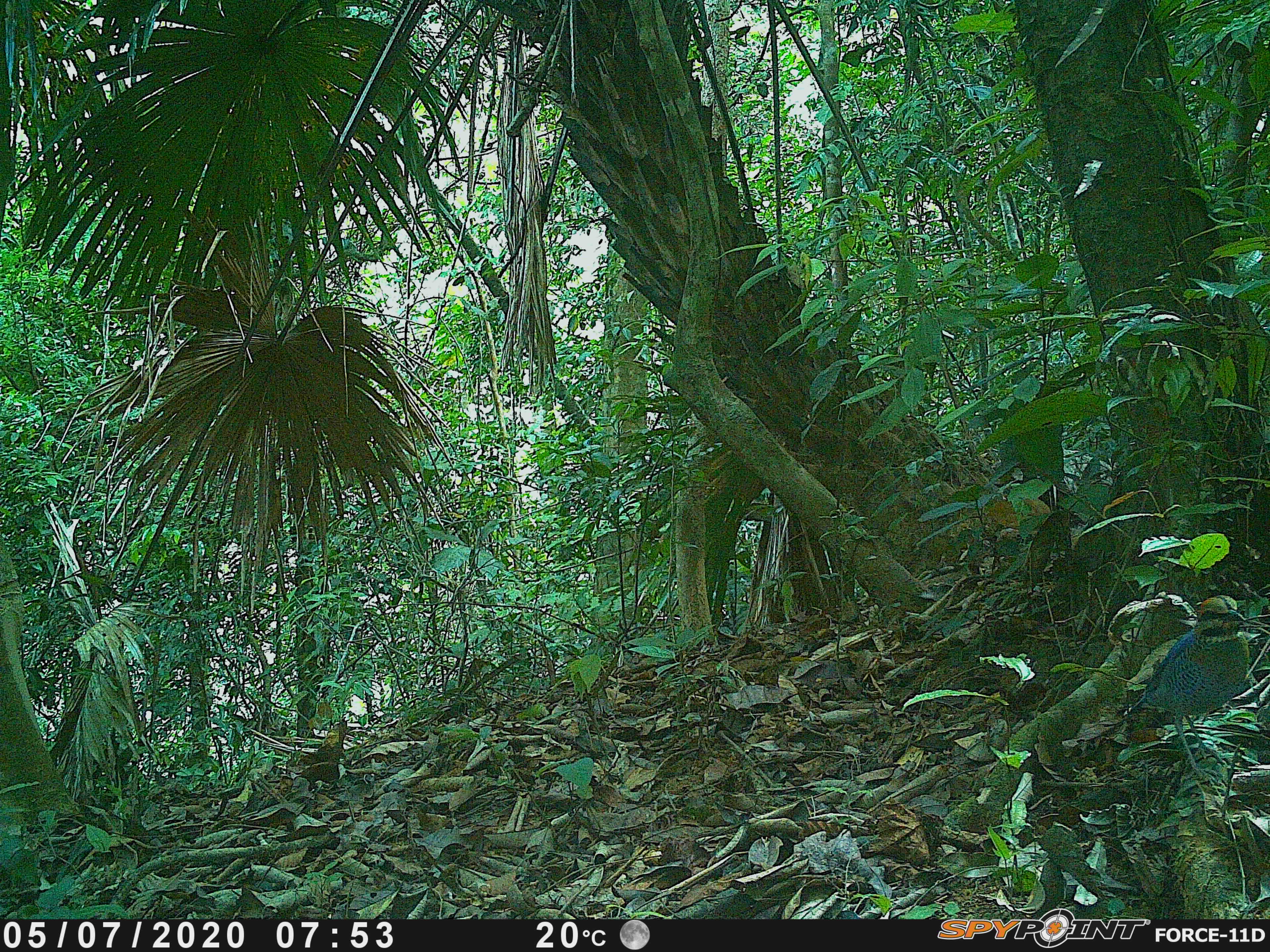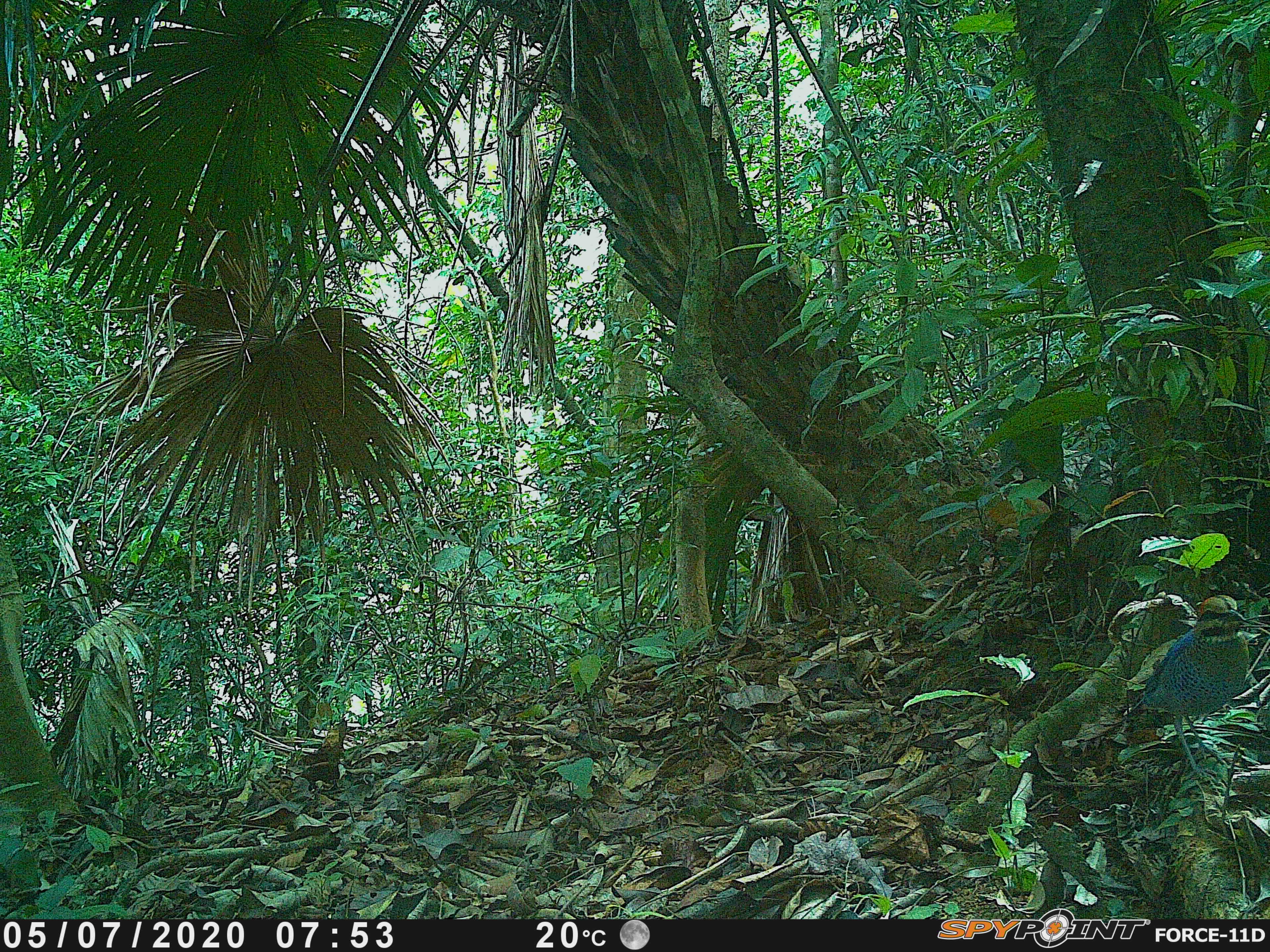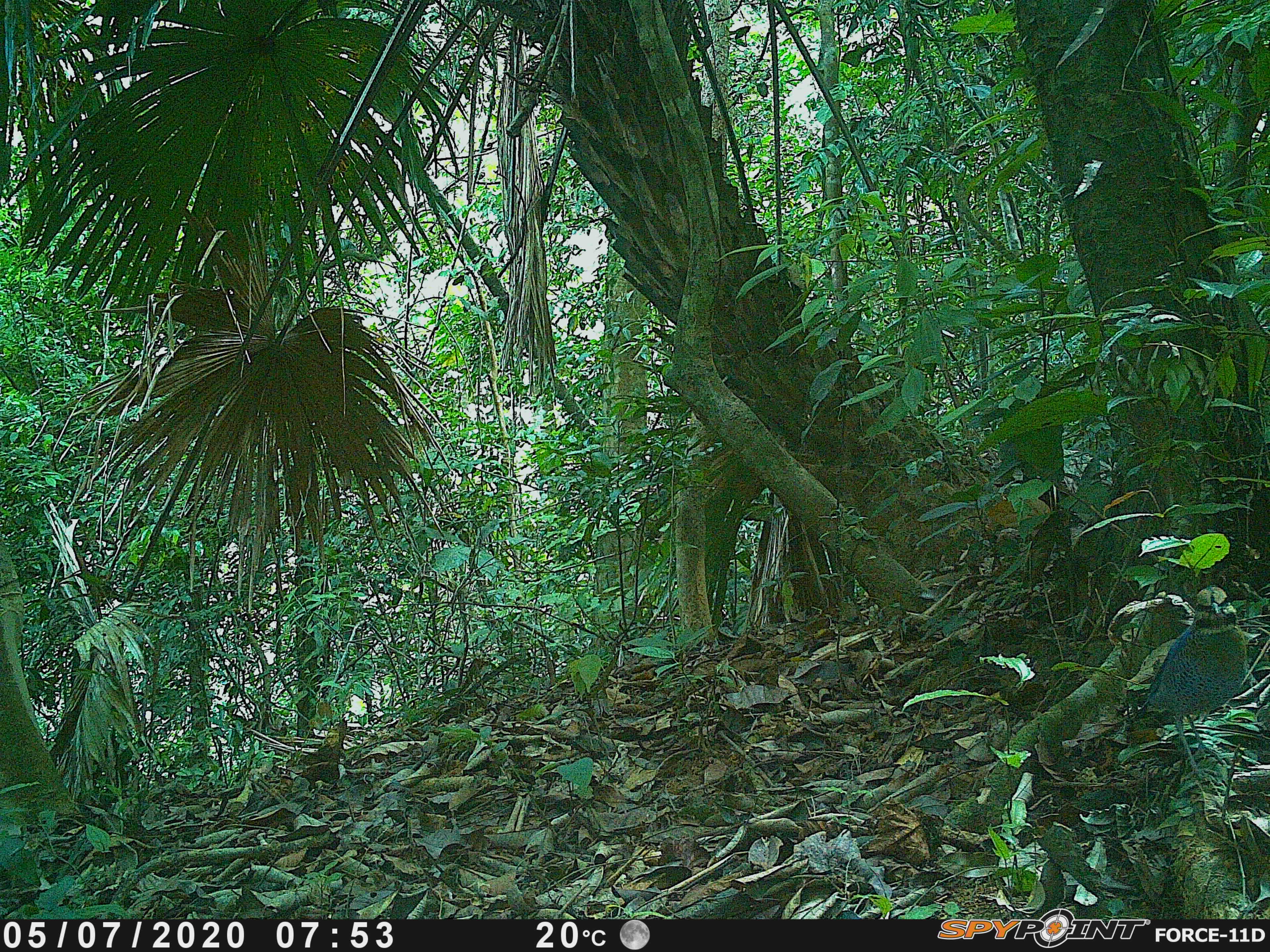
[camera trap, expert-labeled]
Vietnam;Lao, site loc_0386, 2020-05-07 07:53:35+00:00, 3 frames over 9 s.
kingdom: Animalia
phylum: Chordata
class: Aves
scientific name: Aves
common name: bird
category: unidentified bird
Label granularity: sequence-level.